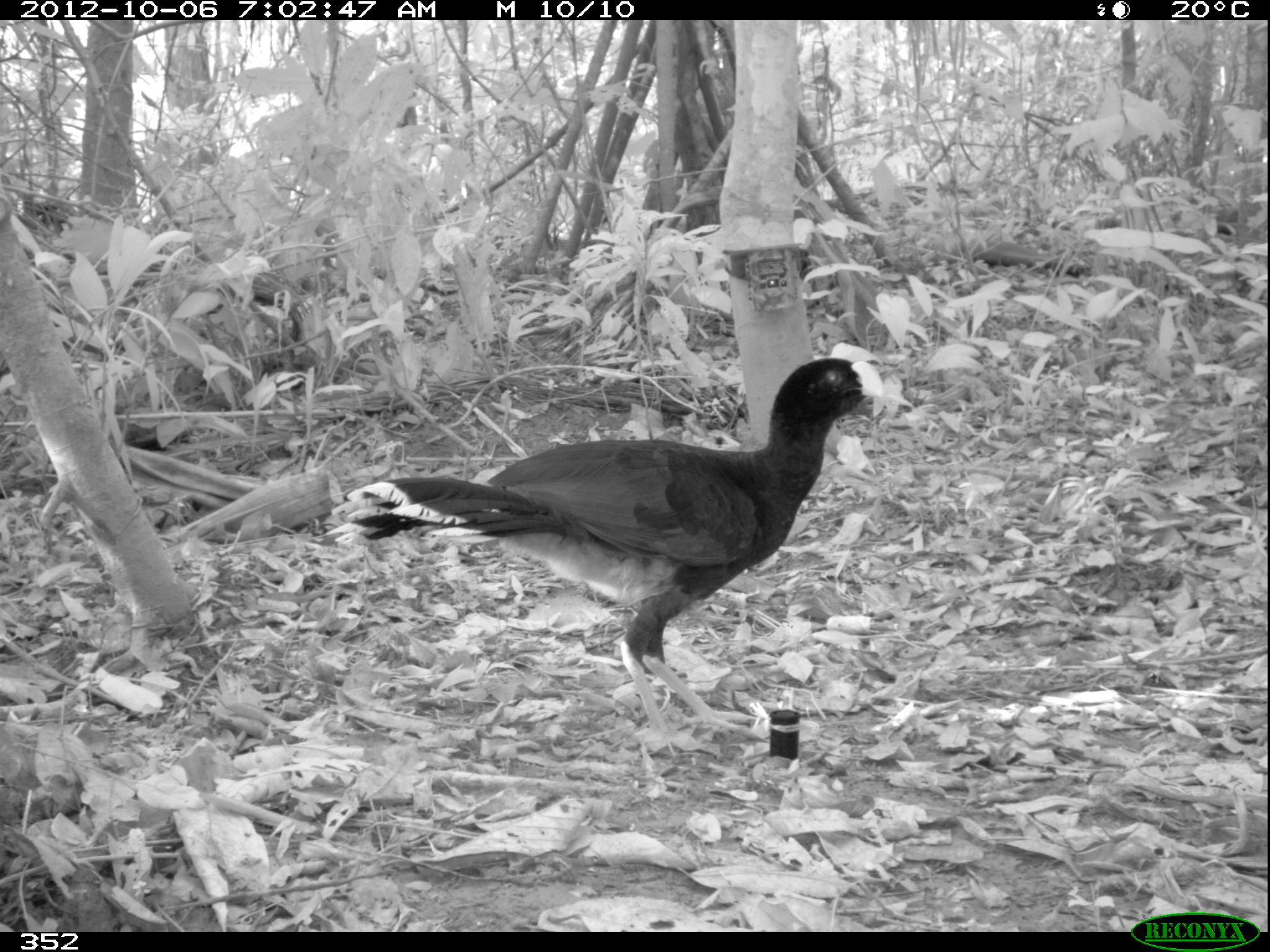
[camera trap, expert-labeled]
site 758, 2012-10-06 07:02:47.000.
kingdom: Animalia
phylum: Chordata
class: Aves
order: Galliformes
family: Cracidae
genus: Mitu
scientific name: Mitu tuberosum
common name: razor-billed curassow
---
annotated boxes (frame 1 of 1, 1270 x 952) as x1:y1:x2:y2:
mitu tuberosum: 322:357:885:747